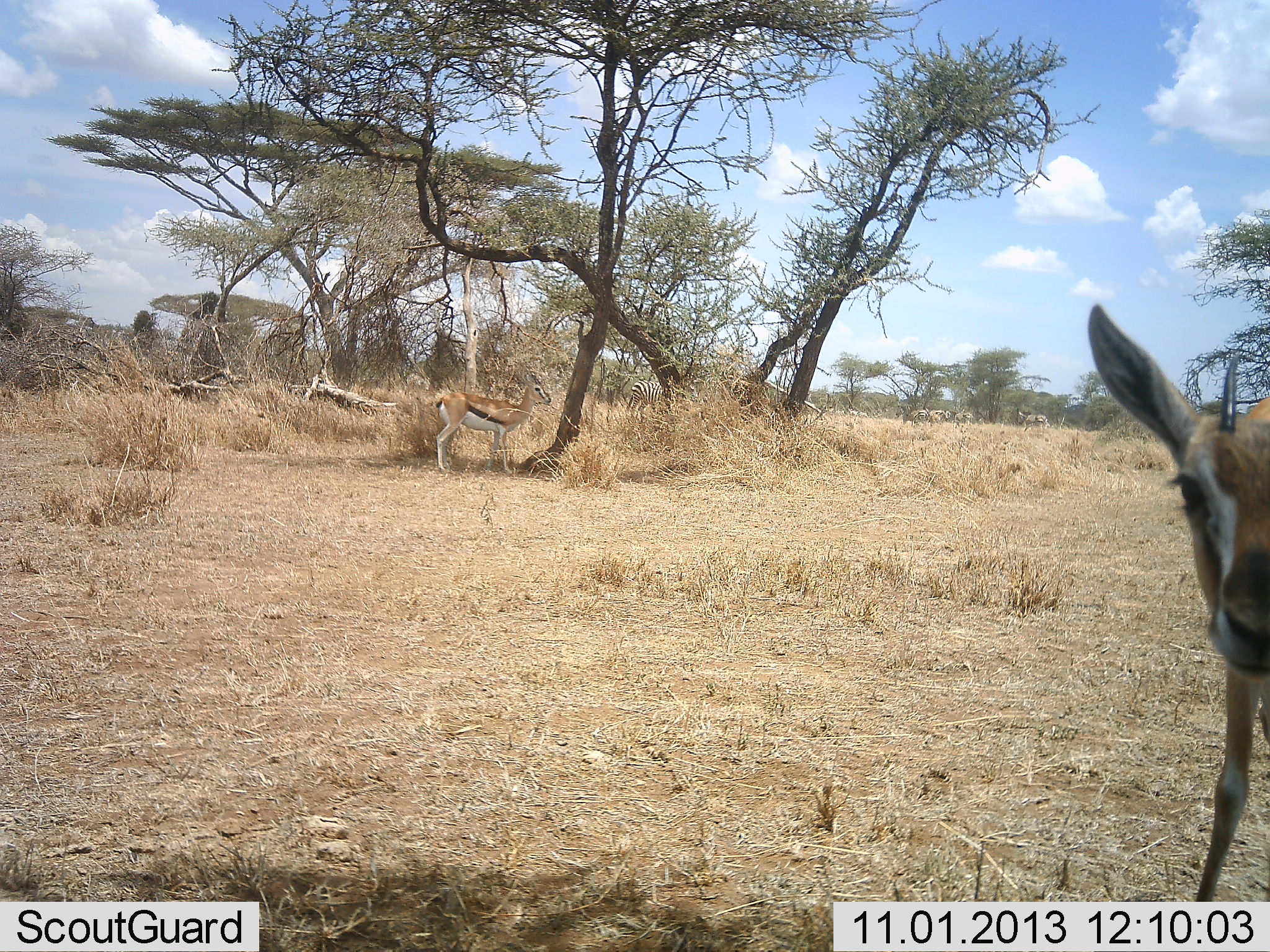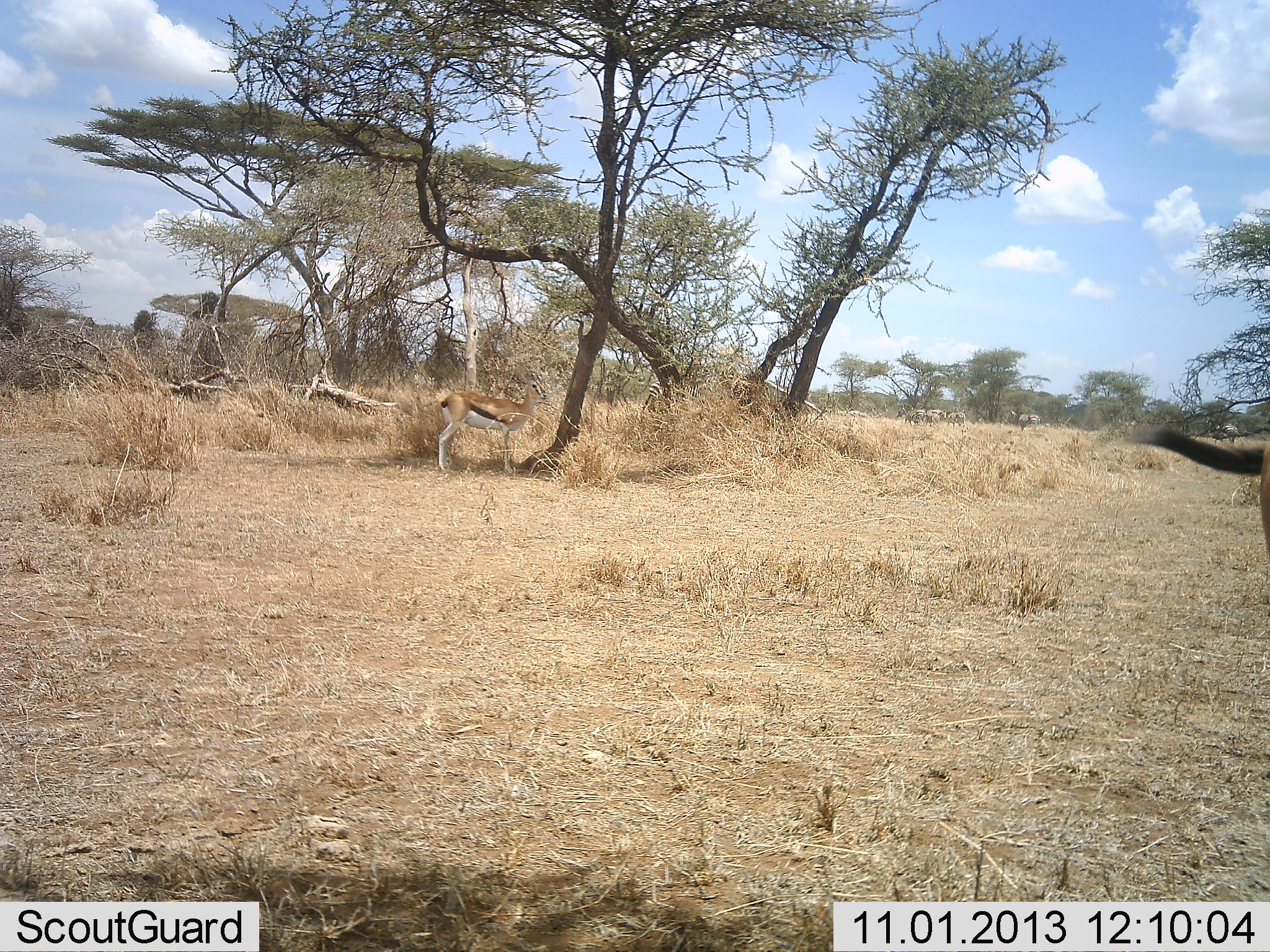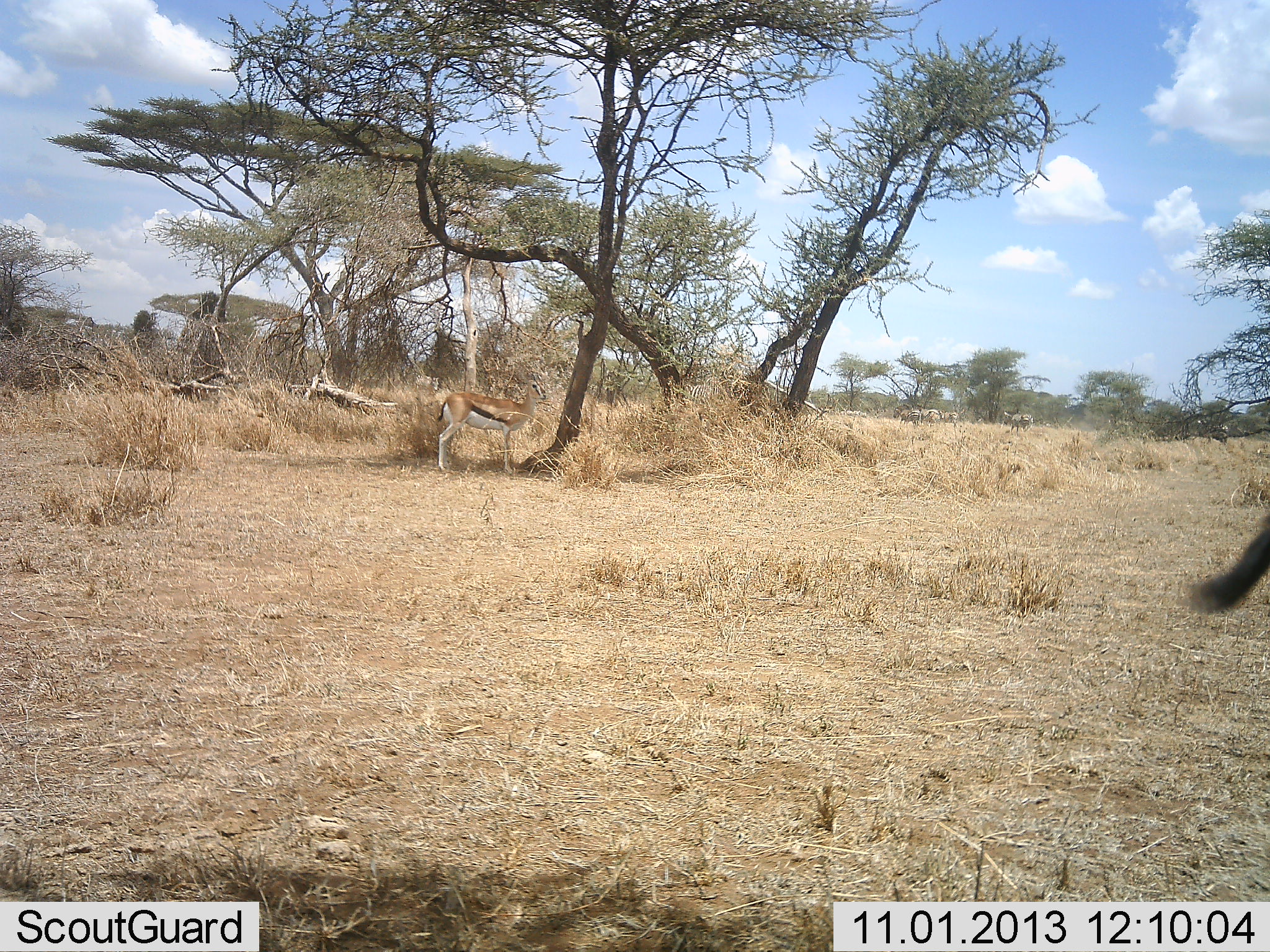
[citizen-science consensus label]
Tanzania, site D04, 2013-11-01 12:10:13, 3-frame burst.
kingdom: Animalia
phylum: Chordata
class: Mammalia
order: Artiodactyla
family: Bovidae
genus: Eudorcas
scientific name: Eudorcas thomsonii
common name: thomson's gazelle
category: gazellethomsons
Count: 2.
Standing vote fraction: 87%.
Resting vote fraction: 0%.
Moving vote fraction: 53%.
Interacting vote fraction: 0%.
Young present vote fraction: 0%.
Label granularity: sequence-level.